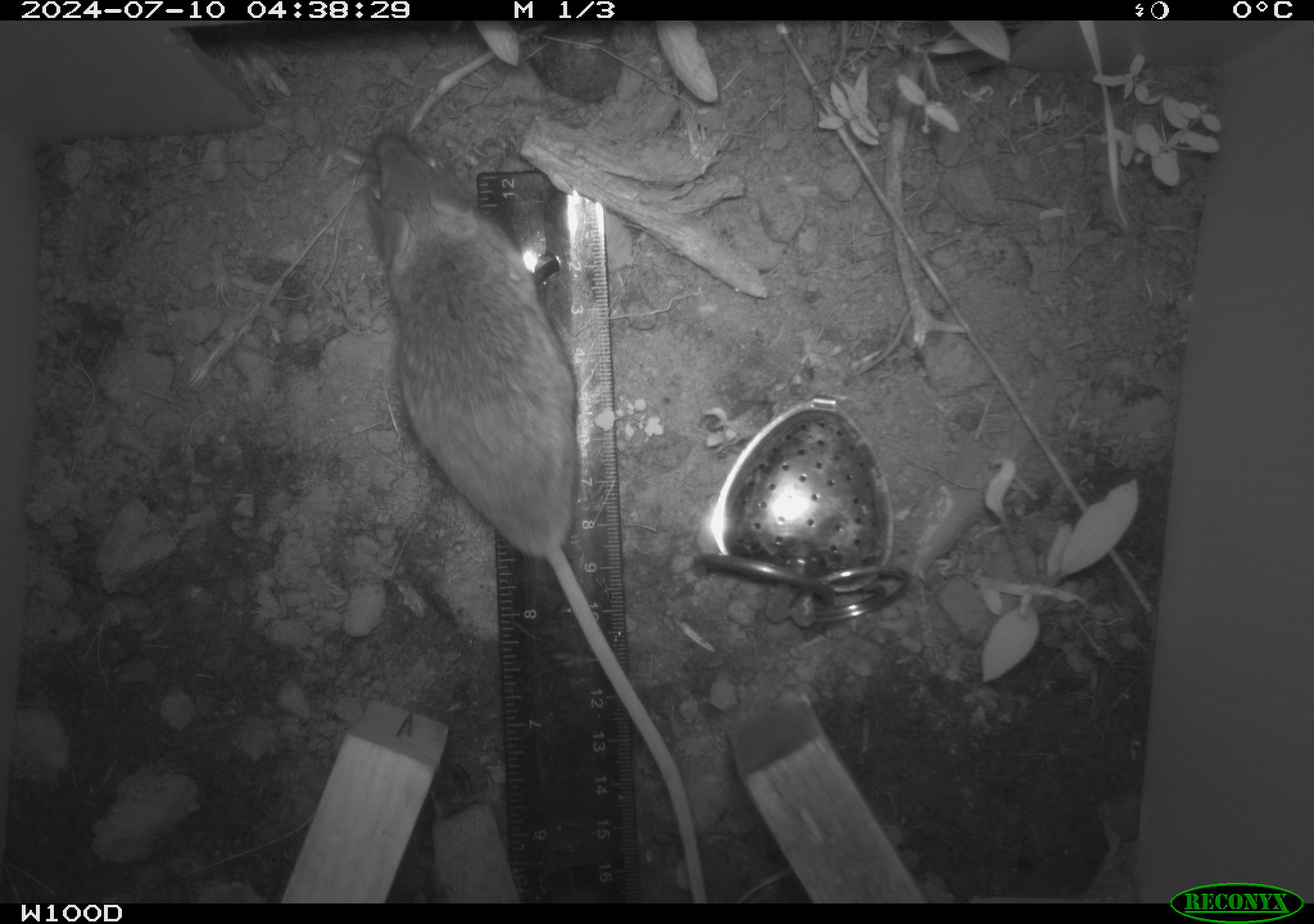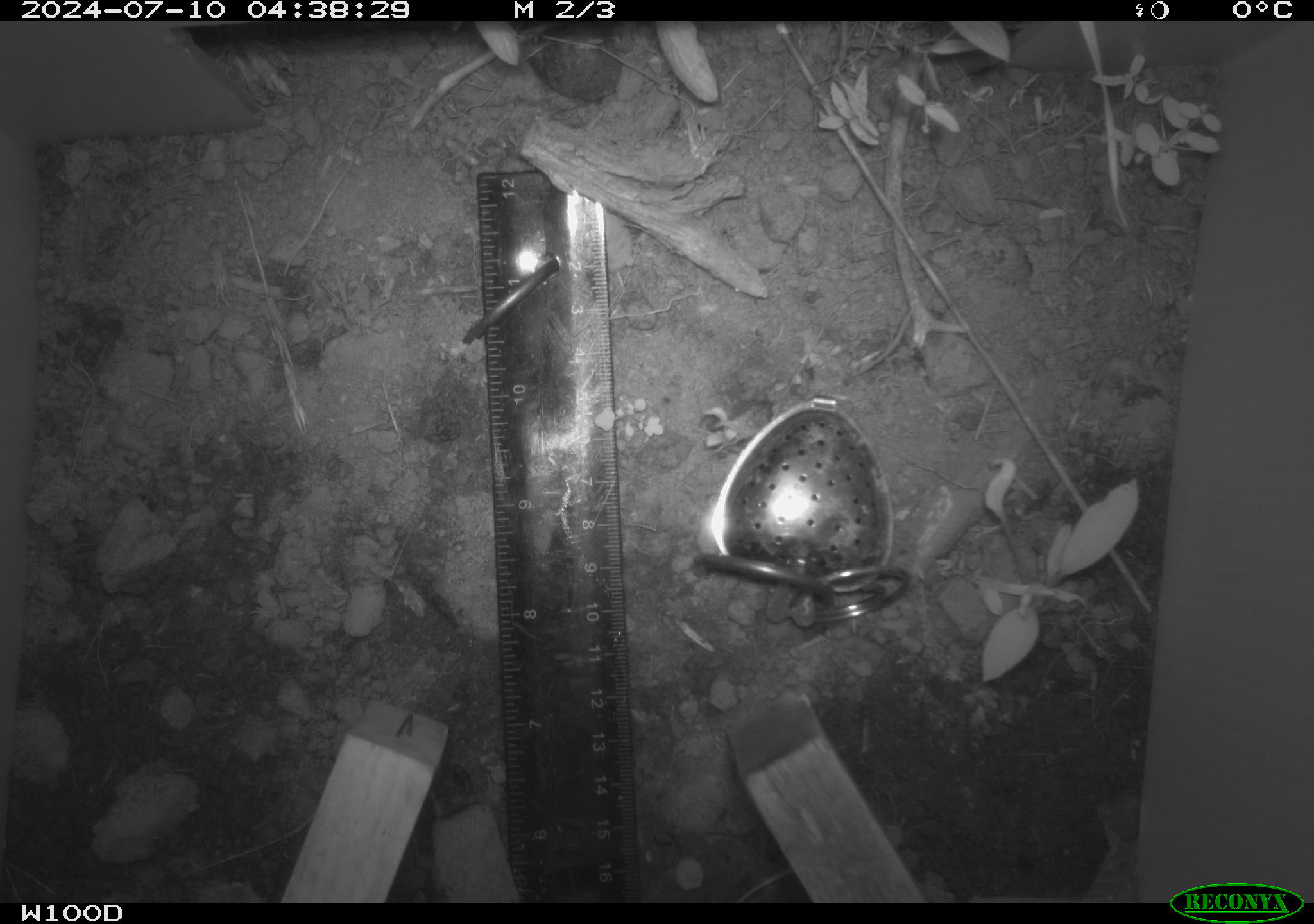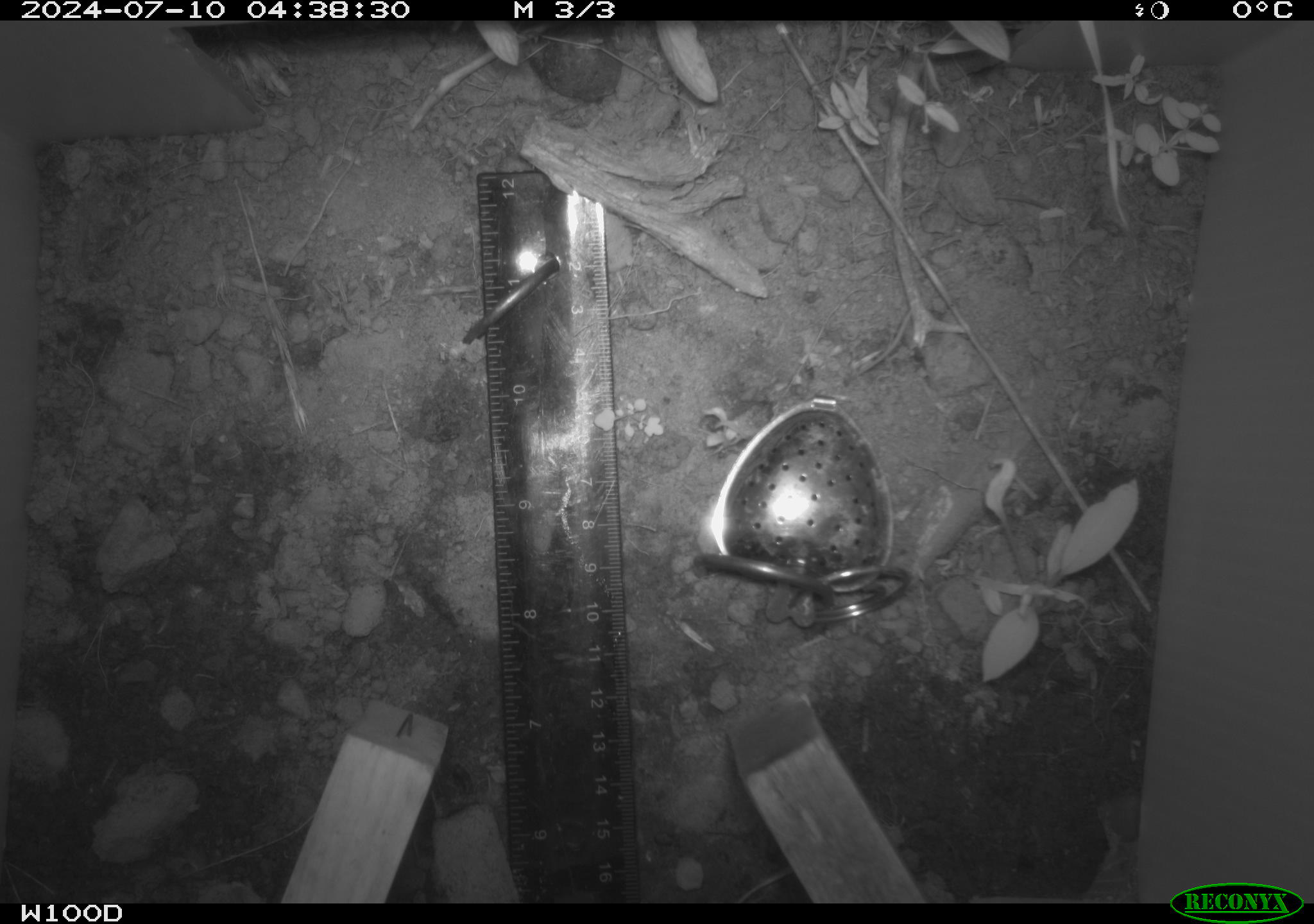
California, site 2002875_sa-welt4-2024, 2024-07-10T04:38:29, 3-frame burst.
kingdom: Animalia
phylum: Chordata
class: Mammalia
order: Rodentia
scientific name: Rodentia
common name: mouse species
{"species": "mouse species (Rodentia)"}